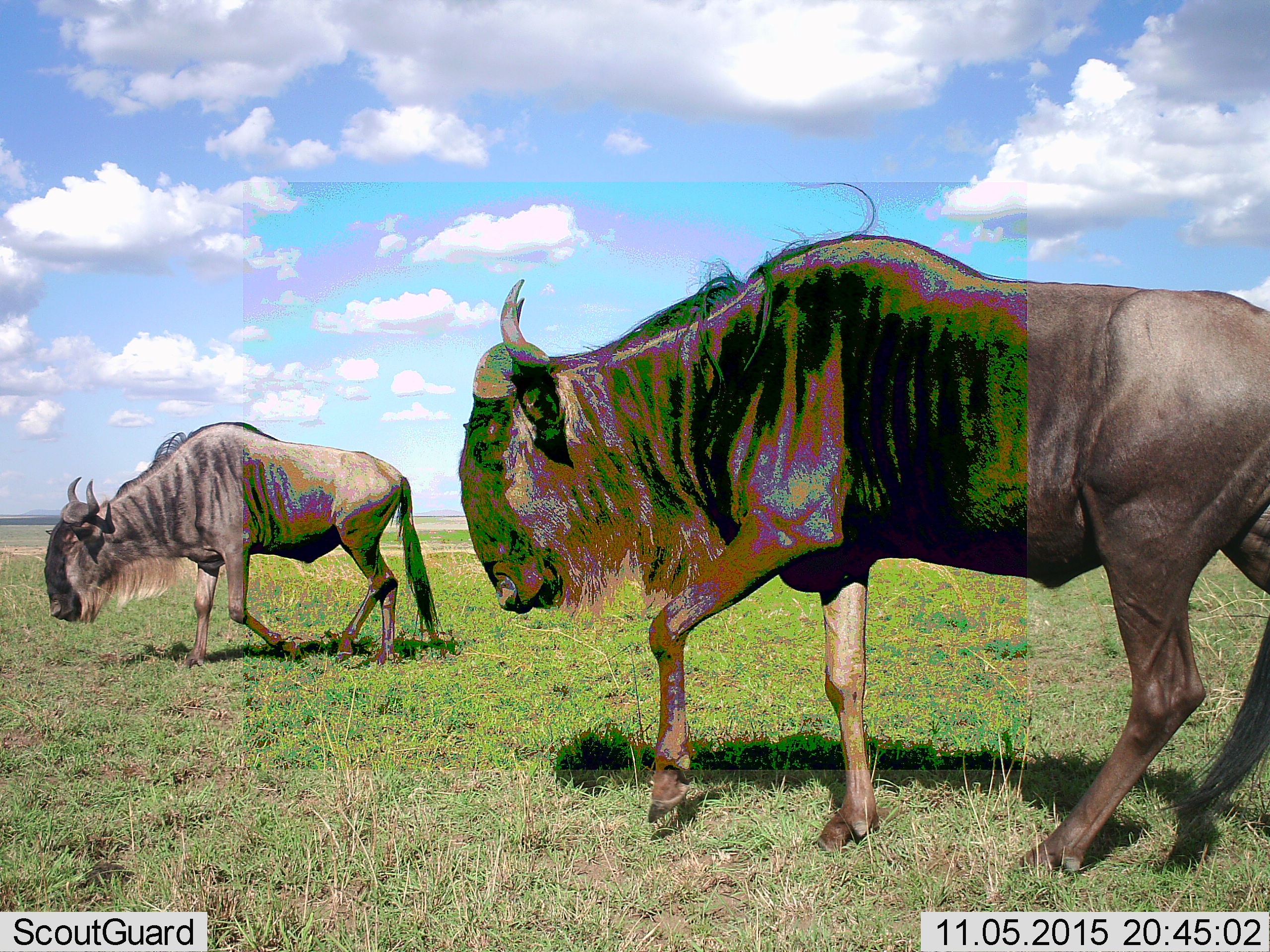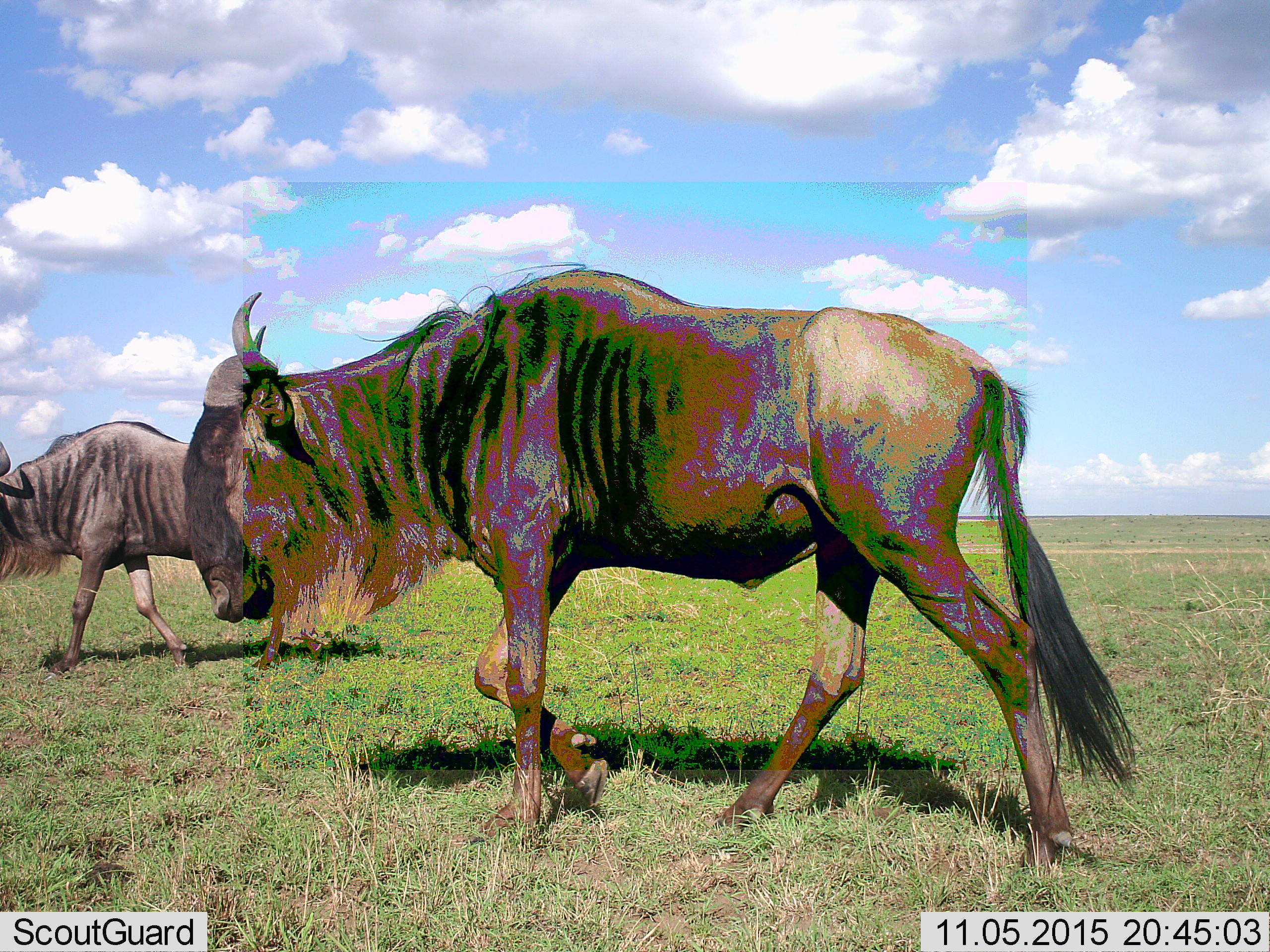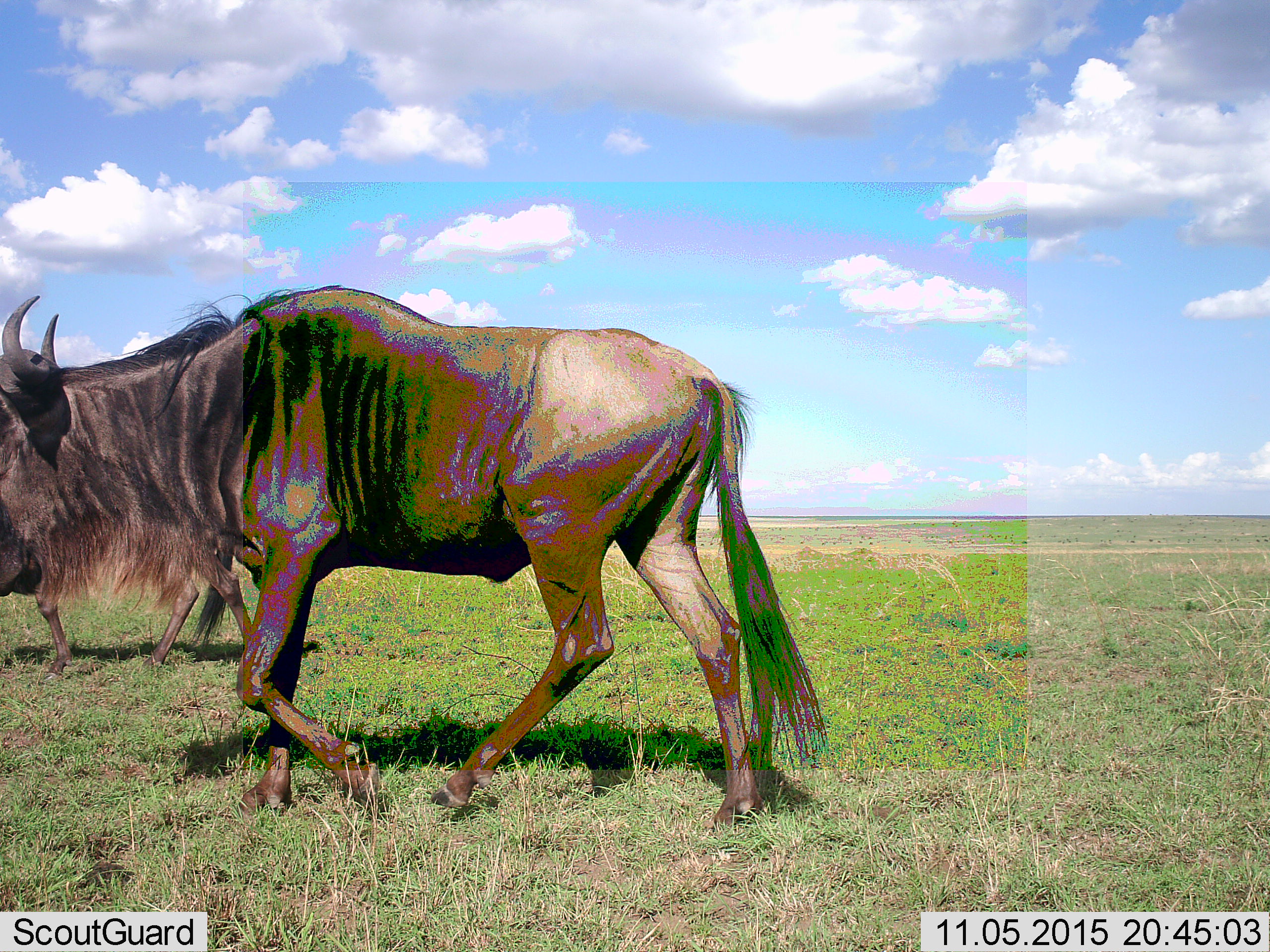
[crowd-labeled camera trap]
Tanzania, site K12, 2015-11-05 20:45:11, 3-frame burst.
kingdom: Animalia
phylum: Chordata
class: Mammalia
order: Artiodactyla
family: Bovidae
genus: Connochaetes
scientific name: Connochaetes taurinus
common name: blue wildebeest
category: wildebeest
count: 2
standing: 9%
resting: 0%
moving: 100%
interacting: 0%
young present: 0%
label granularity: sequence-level